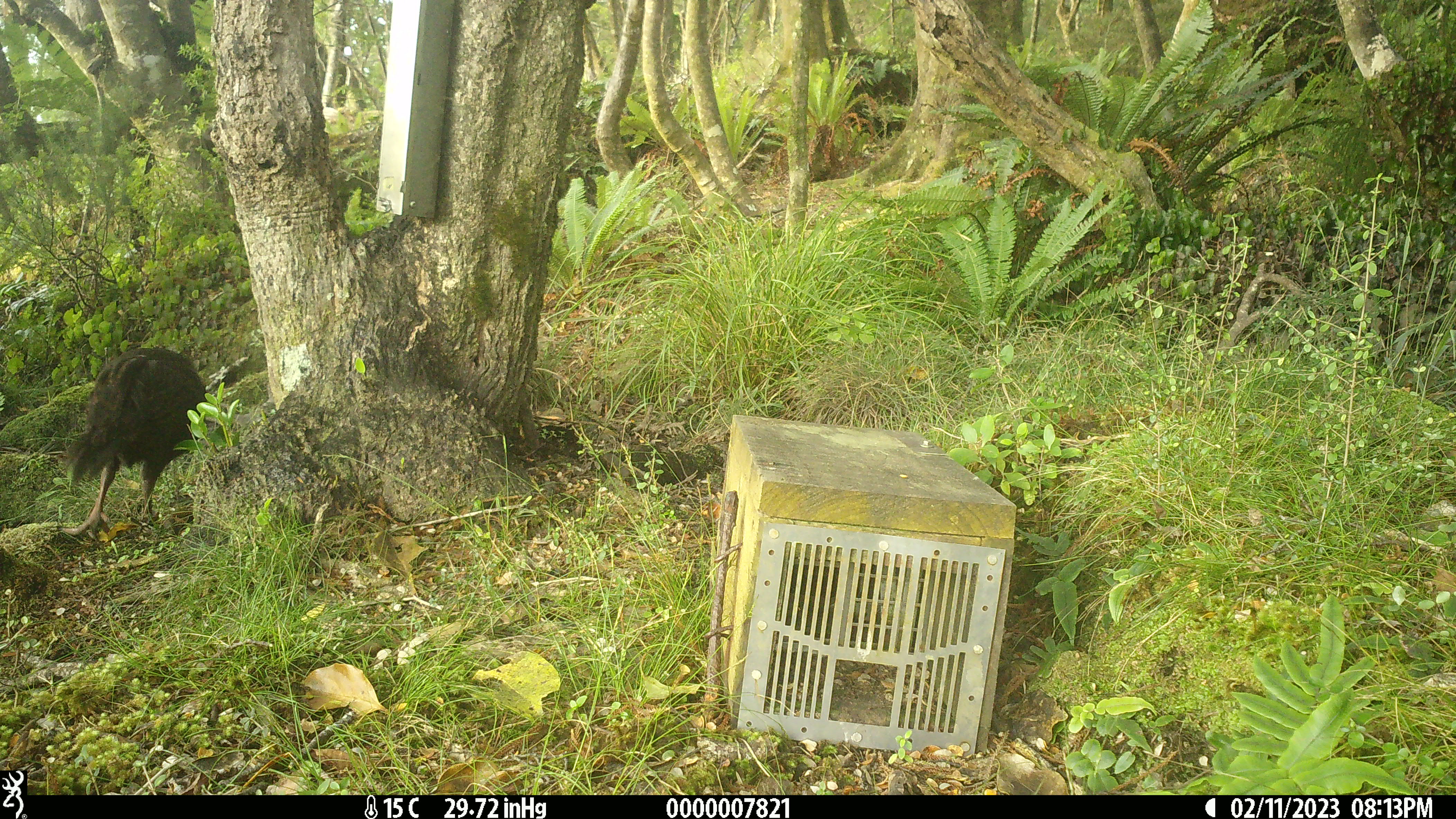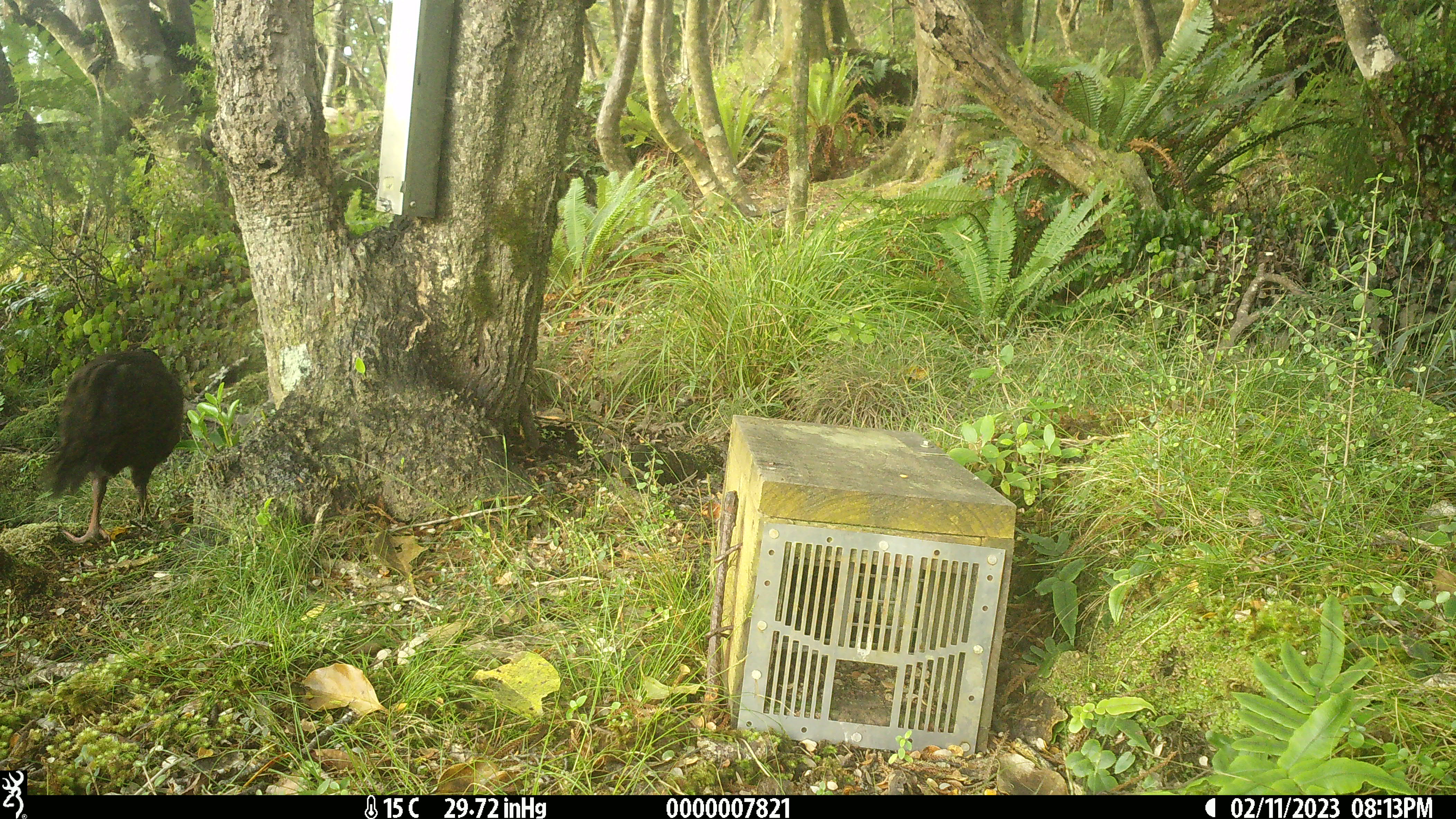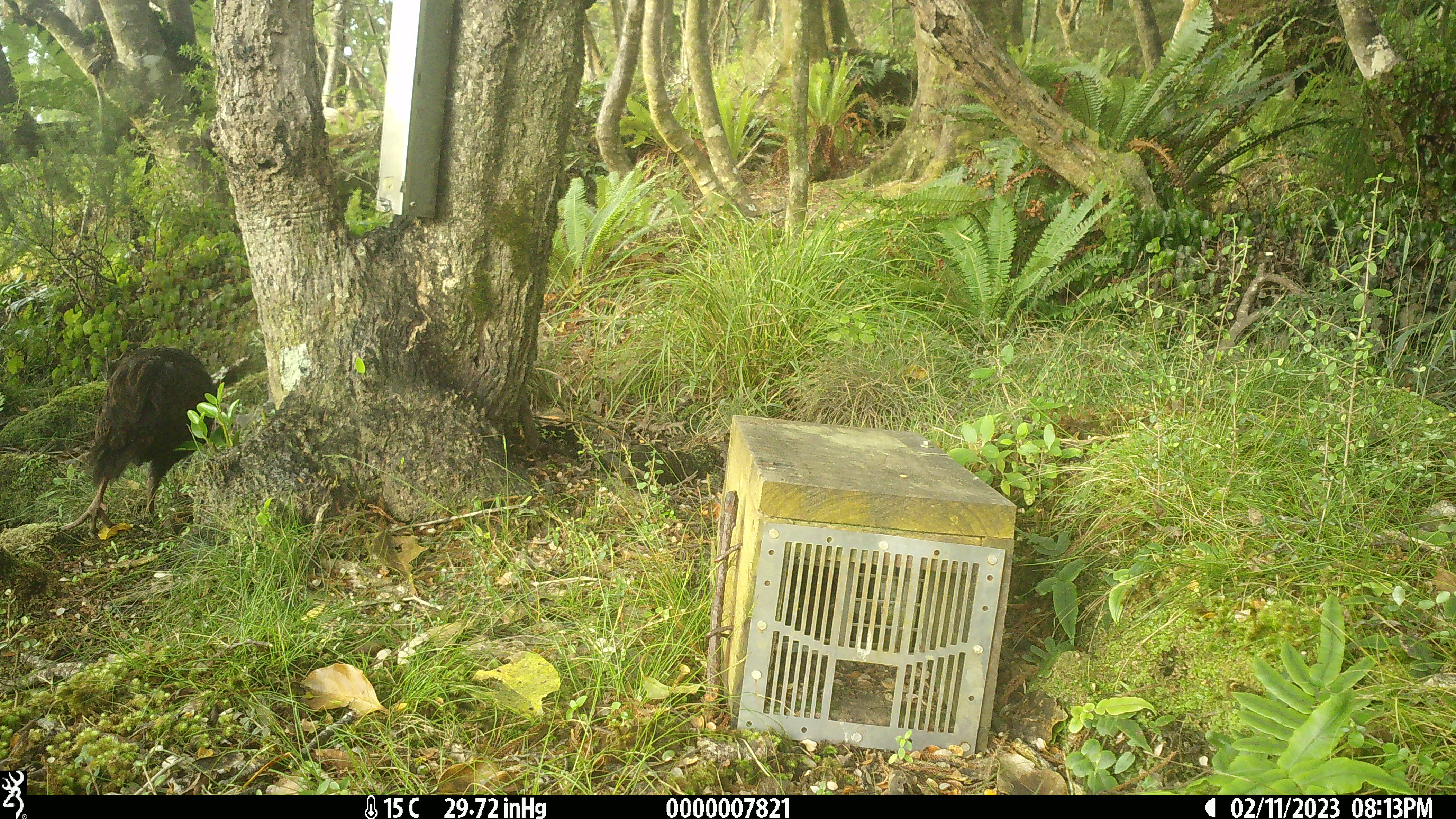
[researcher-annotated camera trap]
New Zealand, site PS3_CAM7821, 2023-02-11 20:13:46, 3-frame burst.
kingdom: Animalia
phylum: Chordata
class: Aves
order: Gruiformes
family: Rallidae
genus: Gallirallus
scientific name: Gallirallus australis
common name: weka